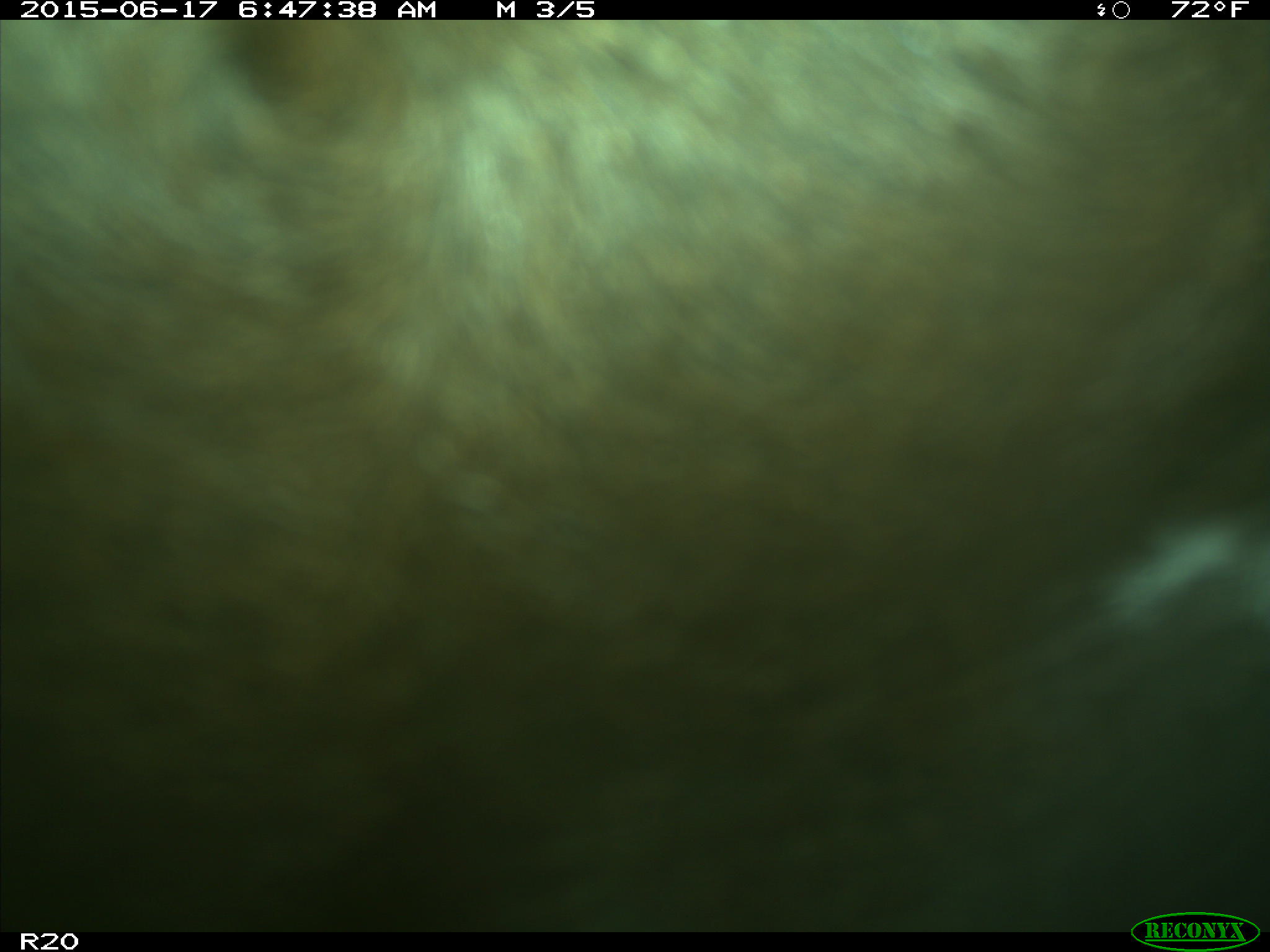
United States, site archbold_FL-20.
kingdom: Animalia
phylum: Chordata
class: Mammalia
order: Artiodactyla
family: Bovidae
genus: Bos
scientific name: Bos taurus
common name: domestic cow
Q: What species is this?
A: Bos taurus (domestic cow).